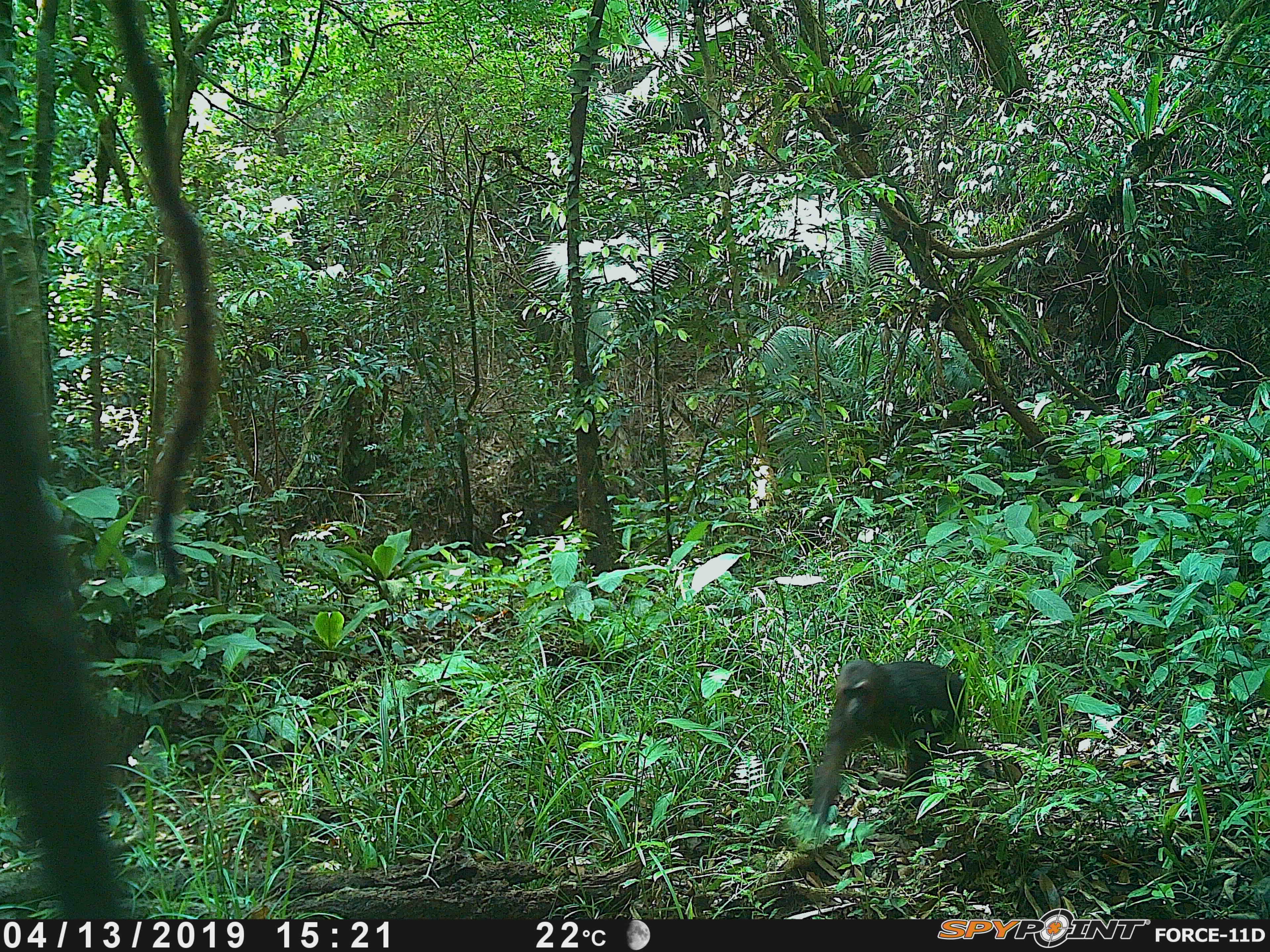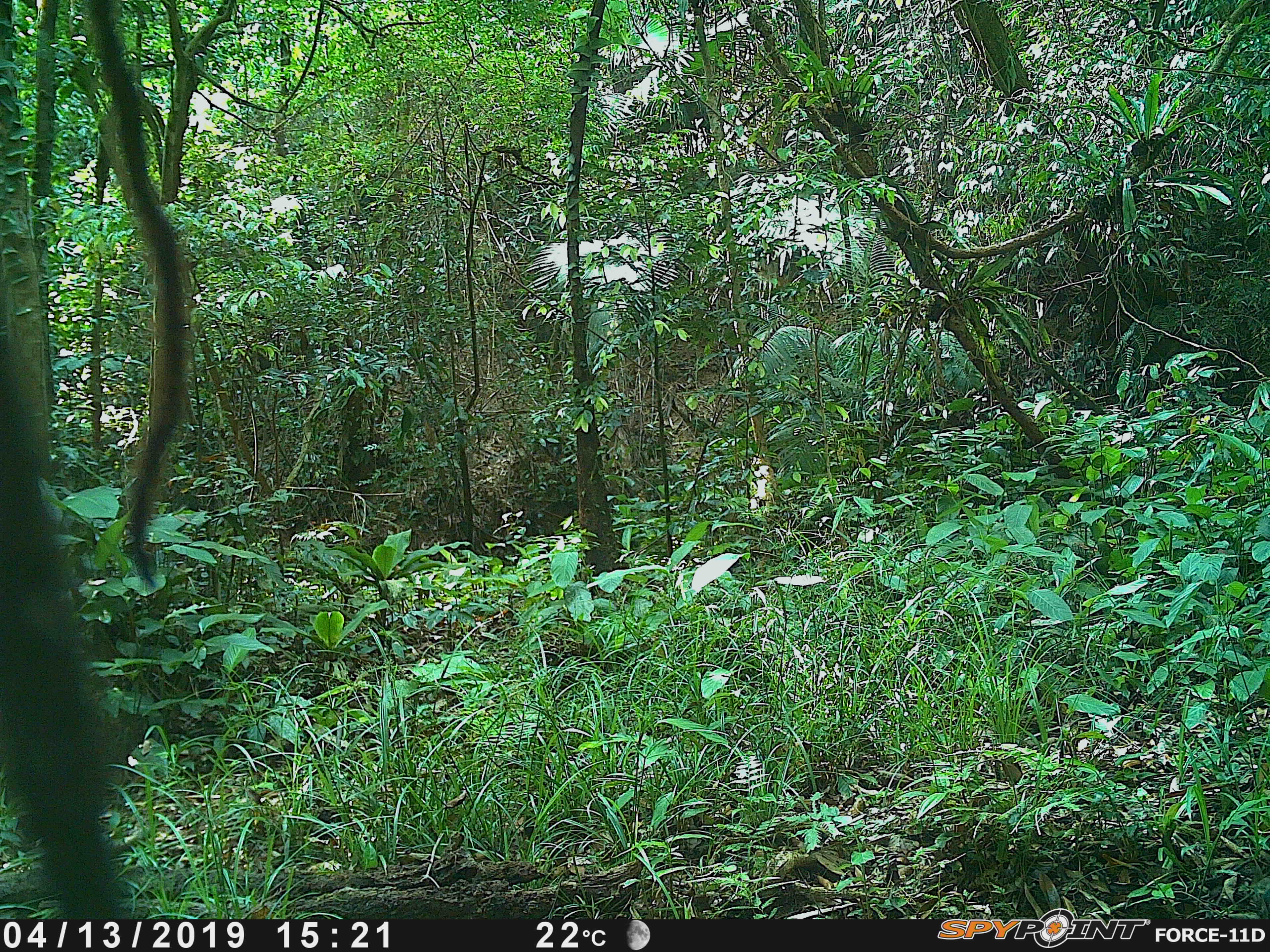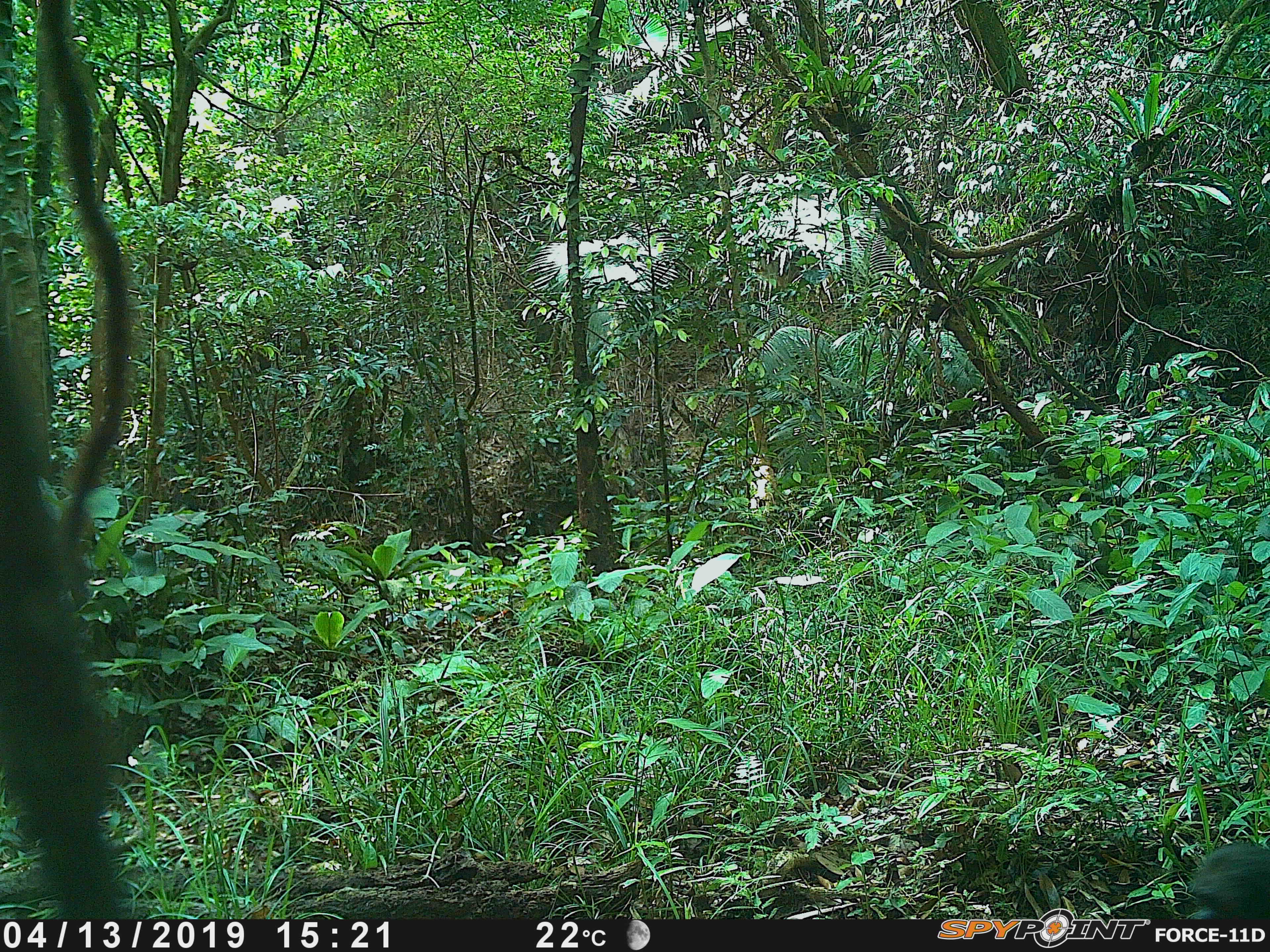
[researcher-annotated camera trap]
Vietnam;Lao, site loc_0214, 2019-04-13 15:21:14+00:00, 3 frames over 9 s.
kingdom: Animalia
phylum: Chordata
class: Mammalia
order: Primates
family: Cercopithecidae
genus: Macaca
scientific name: Macaca arctoides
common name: stump-tailed macaque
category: stump tailed macaque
Stump tailed macaque (stump-tailed macaque) (Macaca arctoides). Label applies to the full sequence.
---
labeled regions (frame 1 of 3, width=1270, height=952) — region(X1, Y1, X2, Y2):
stump tailed macaque: region(812, 658, 997, 820)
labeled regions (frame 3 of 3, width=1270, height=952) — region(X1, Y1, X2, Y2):
stump tailed macaque: region(1187, 841, 1270, 919)